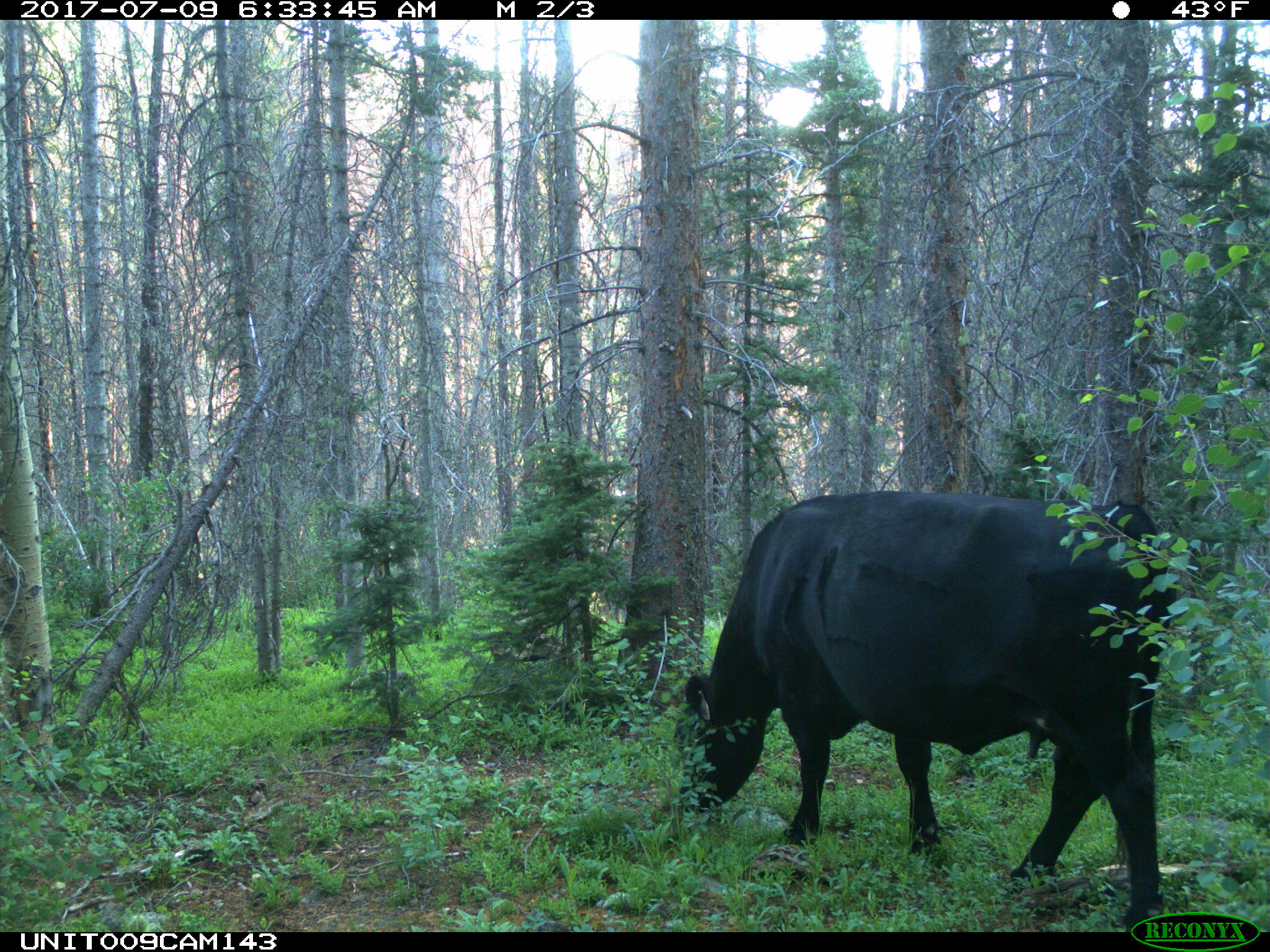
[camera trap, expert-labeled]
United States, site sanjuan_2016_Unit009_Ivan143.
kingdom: Animalia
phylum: Chordata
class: Mammalia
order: Artiodactyla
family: Bovidae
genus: Bos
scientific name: Bos taurus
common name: domestic cow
Bos taurus (domestic cow).